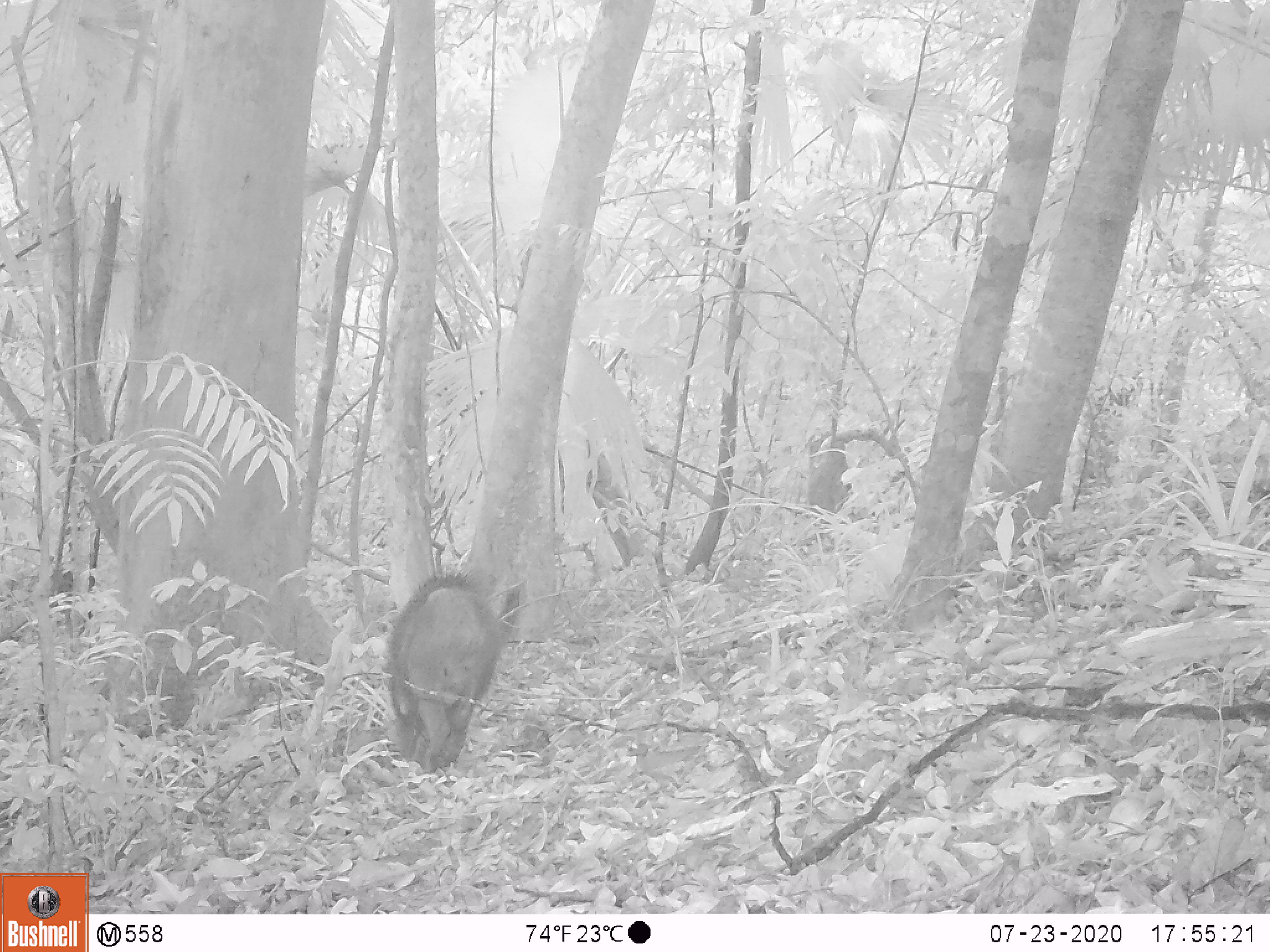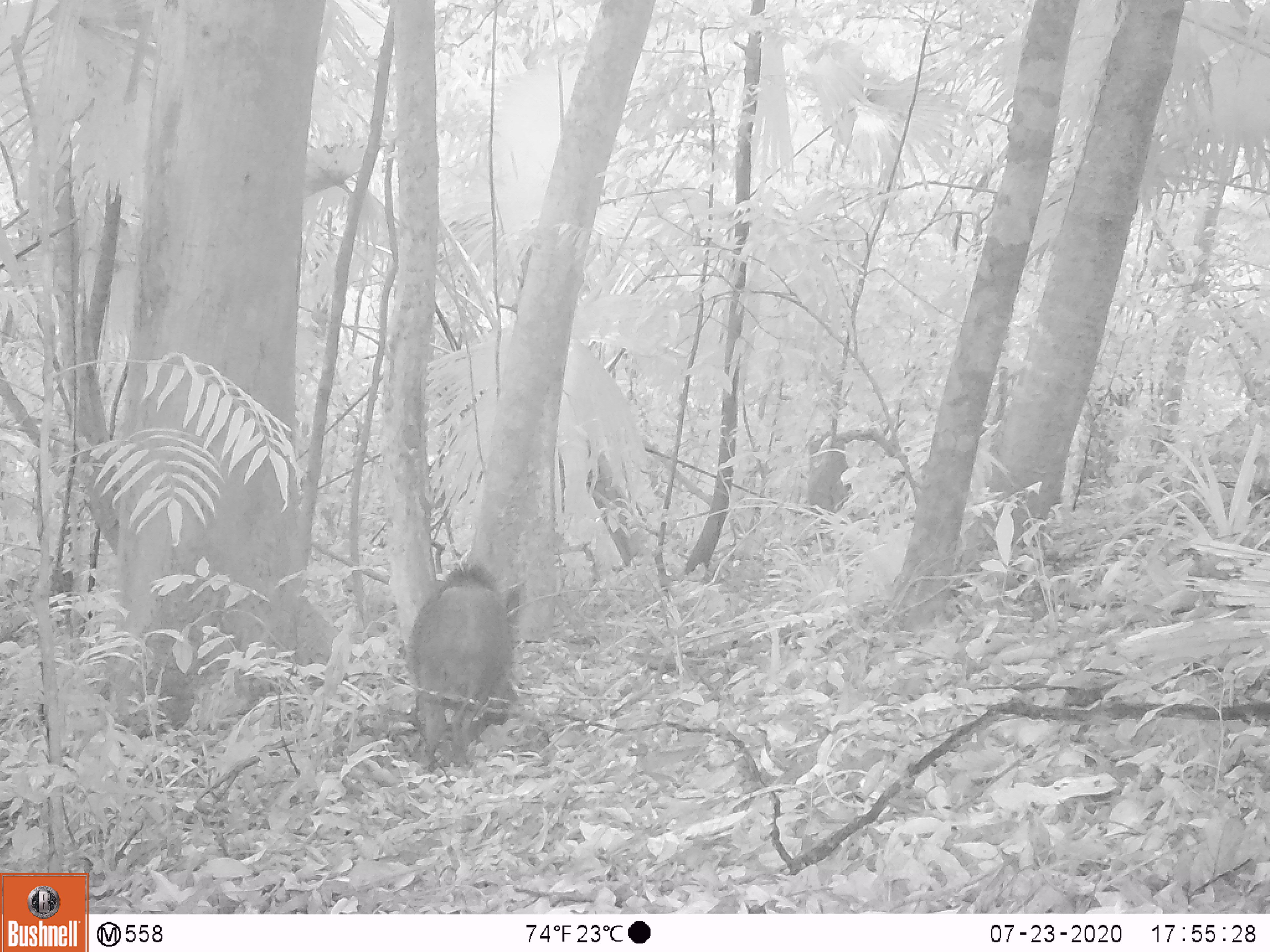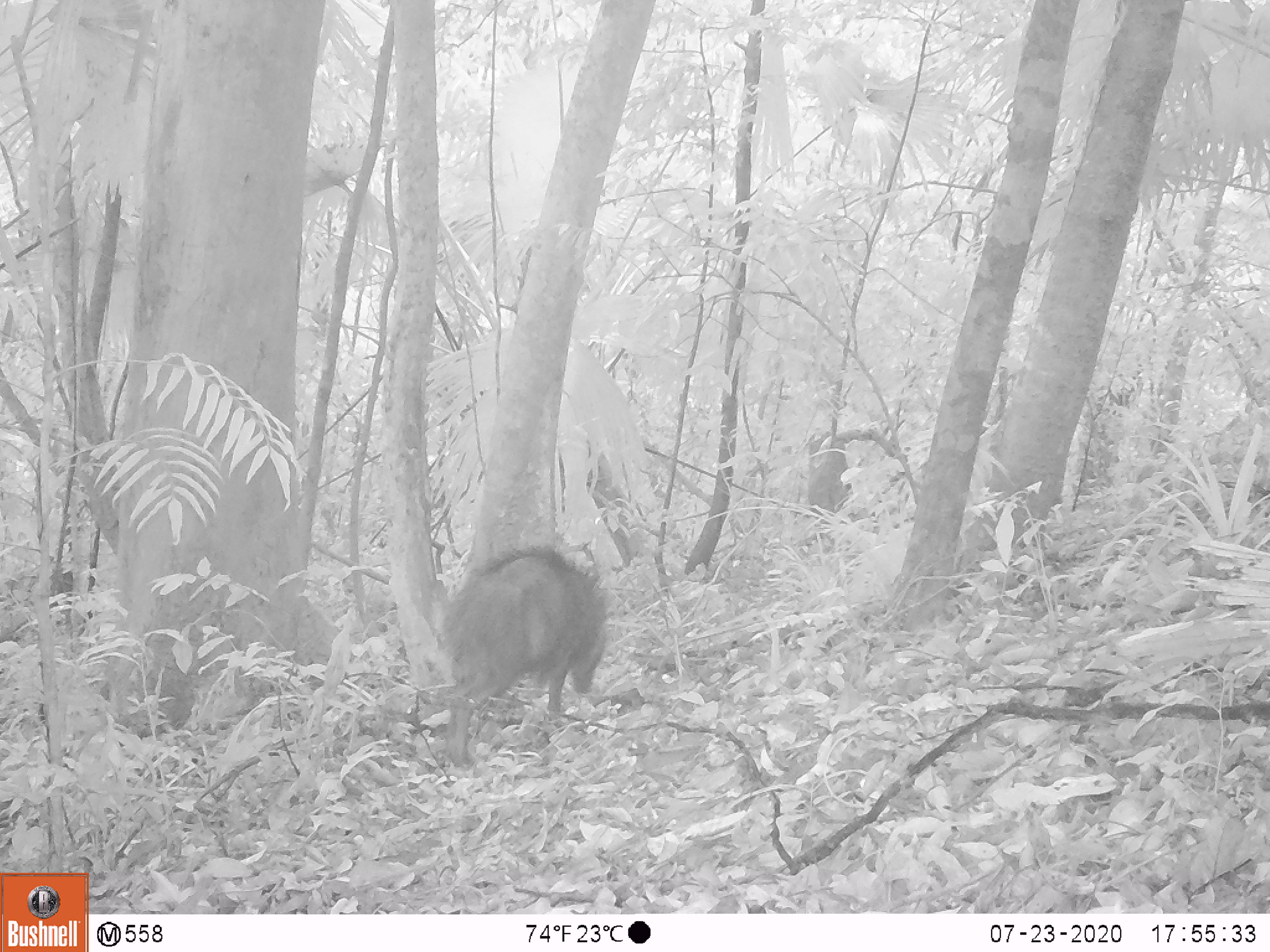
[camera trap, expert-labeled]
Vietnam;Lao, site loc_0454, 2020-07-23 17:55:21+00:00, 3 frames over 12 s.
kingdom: Animalia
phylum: Chordata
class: Mammalia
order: Artiodactyla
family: Suidae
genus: Sus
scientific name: Sus scrofa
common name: eurasian wild pig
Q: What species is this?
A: Eurasian wild pig (Sus scrofa).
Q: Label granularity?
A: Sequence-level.